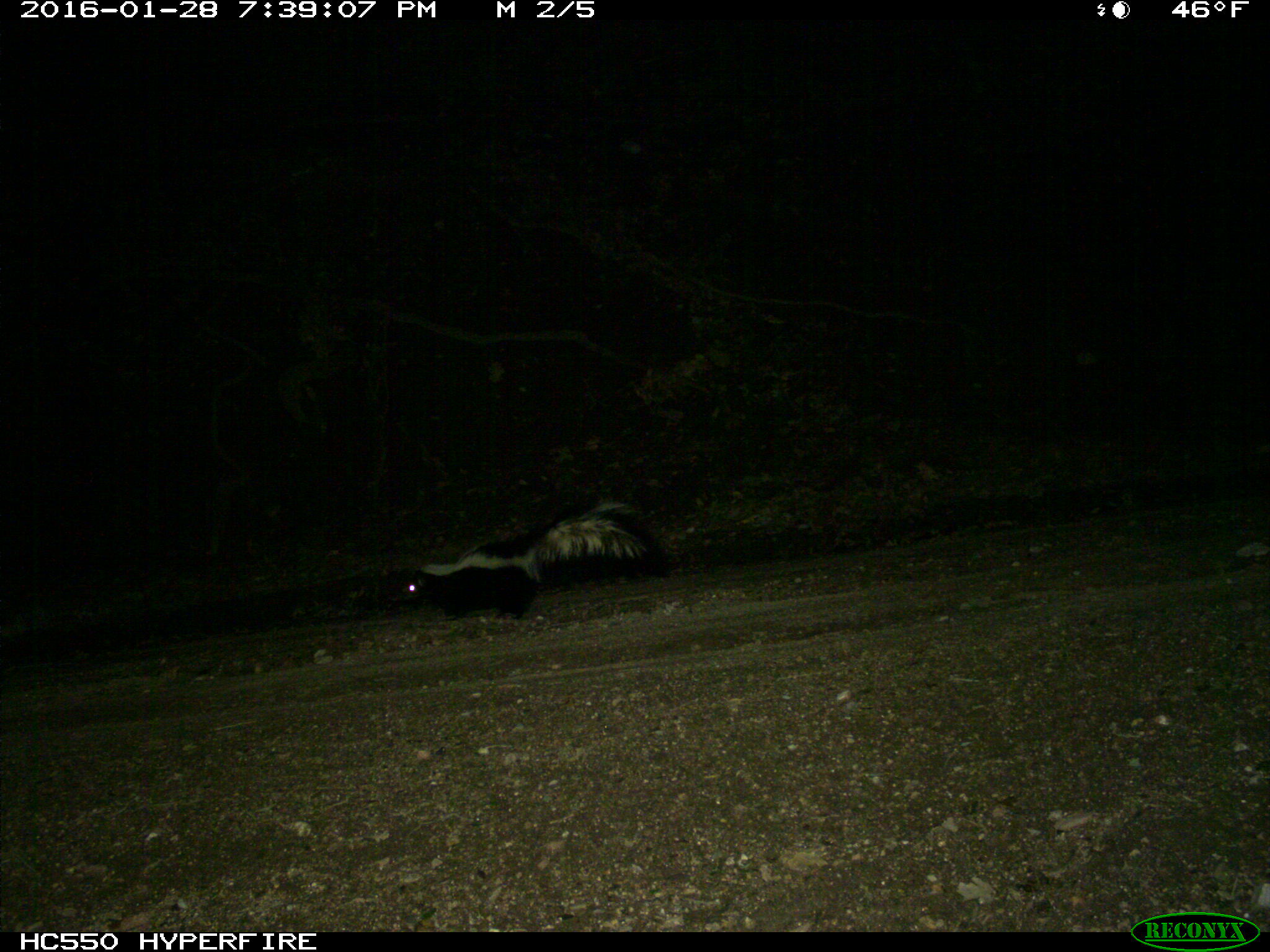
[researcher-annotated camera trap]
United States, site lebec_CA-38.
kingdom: Animalia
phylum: Chordata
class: Mammalia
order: Carnivora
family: Mephitidae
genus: Mephitis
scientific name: Mephitis mephitis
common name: striped skunk